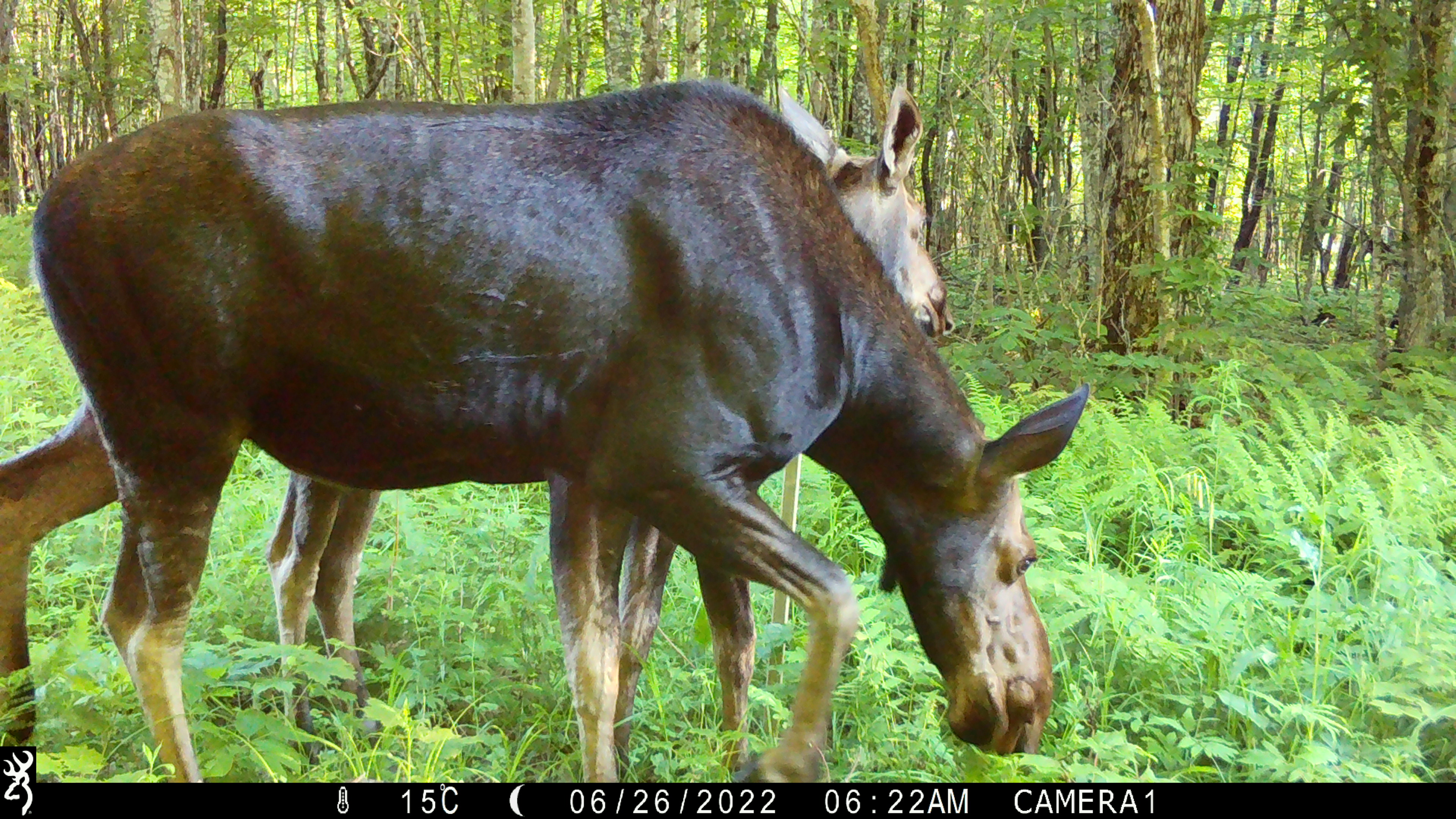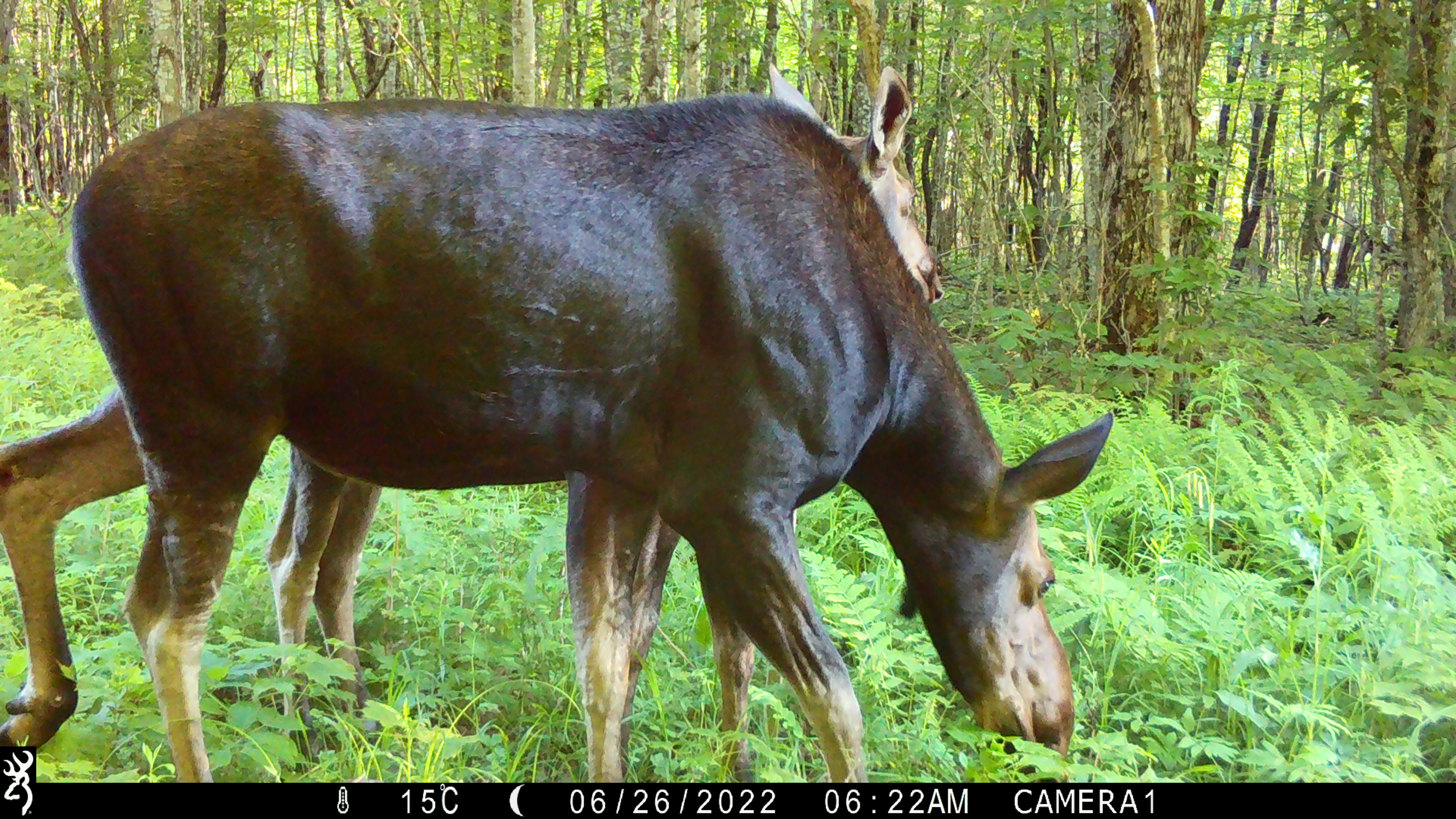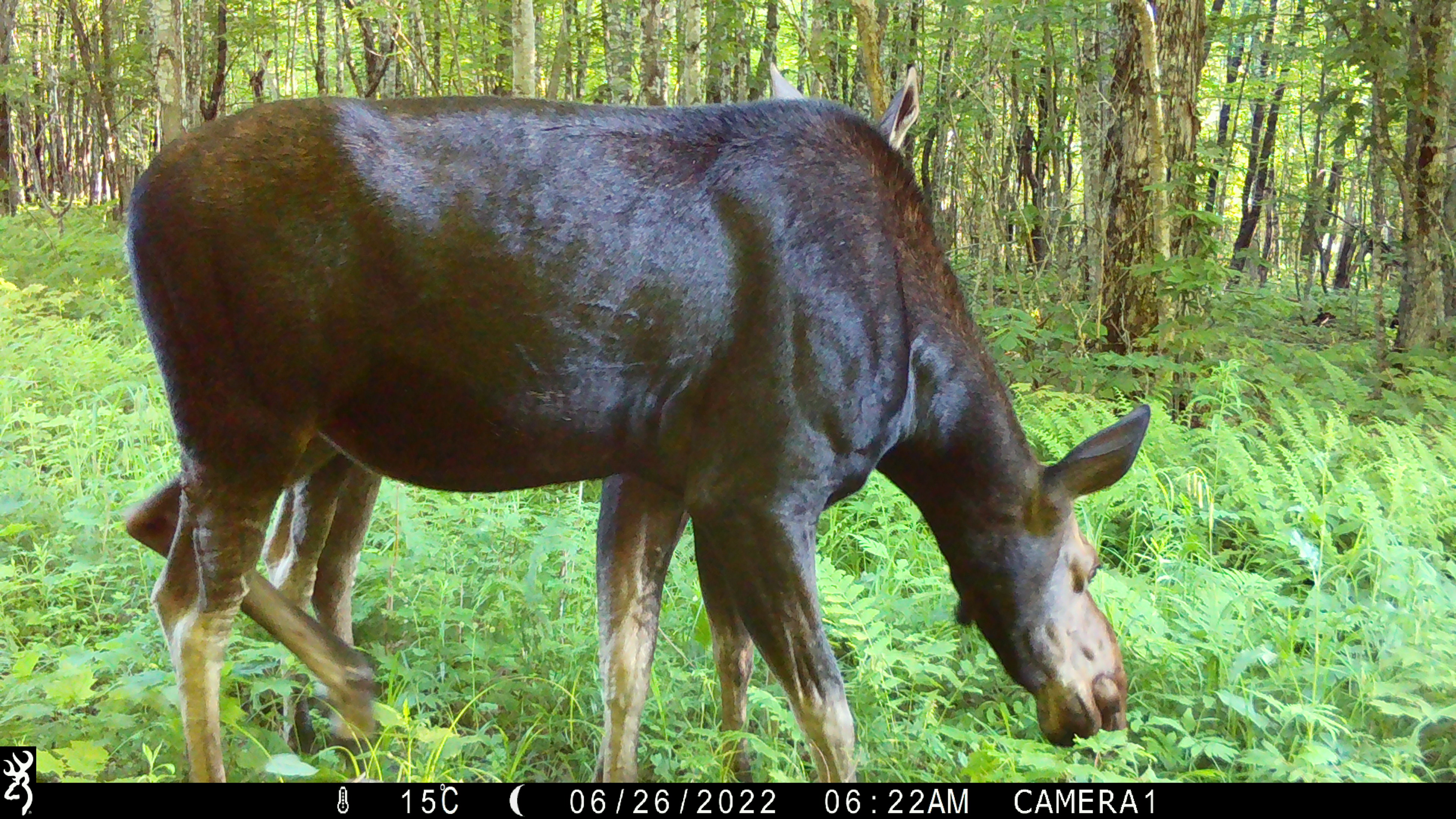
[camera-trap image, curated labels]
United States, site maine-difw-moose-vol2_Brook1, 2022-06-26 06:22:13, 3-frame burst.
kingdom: Animalia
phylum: Chordata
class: Mammalia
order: Artiodactyla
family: Cervidae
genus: Alces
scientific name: Alces alces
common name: moose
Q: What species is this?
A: Moose (Alces alces).